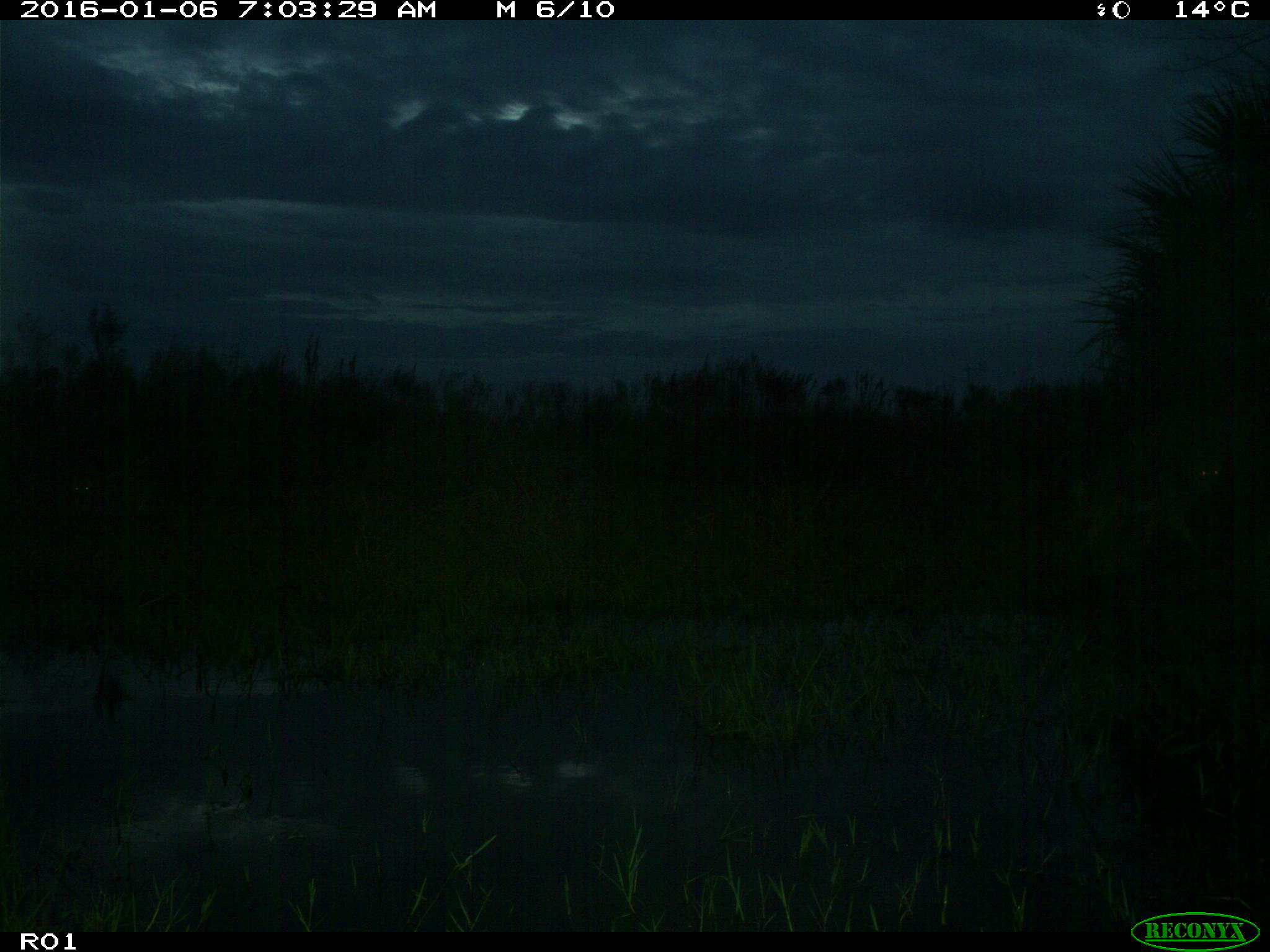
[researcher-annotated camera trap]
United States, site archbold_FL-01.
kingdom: Animalia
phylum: Chordata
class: Mammalia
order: Carnivora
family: Canidae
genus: Canis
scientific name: Canis latrans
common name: coyote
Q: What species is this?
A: Canis latrans (coyote).